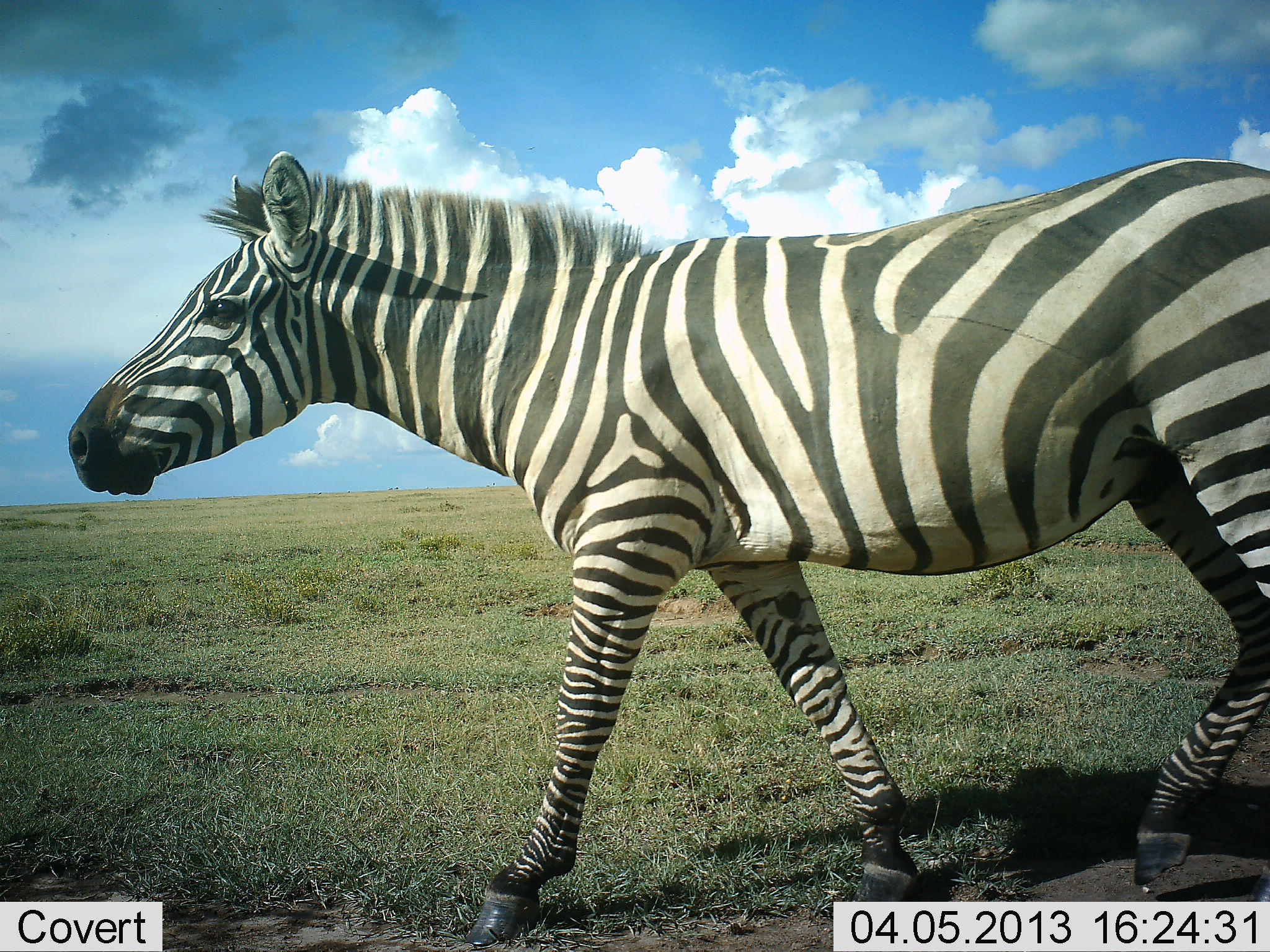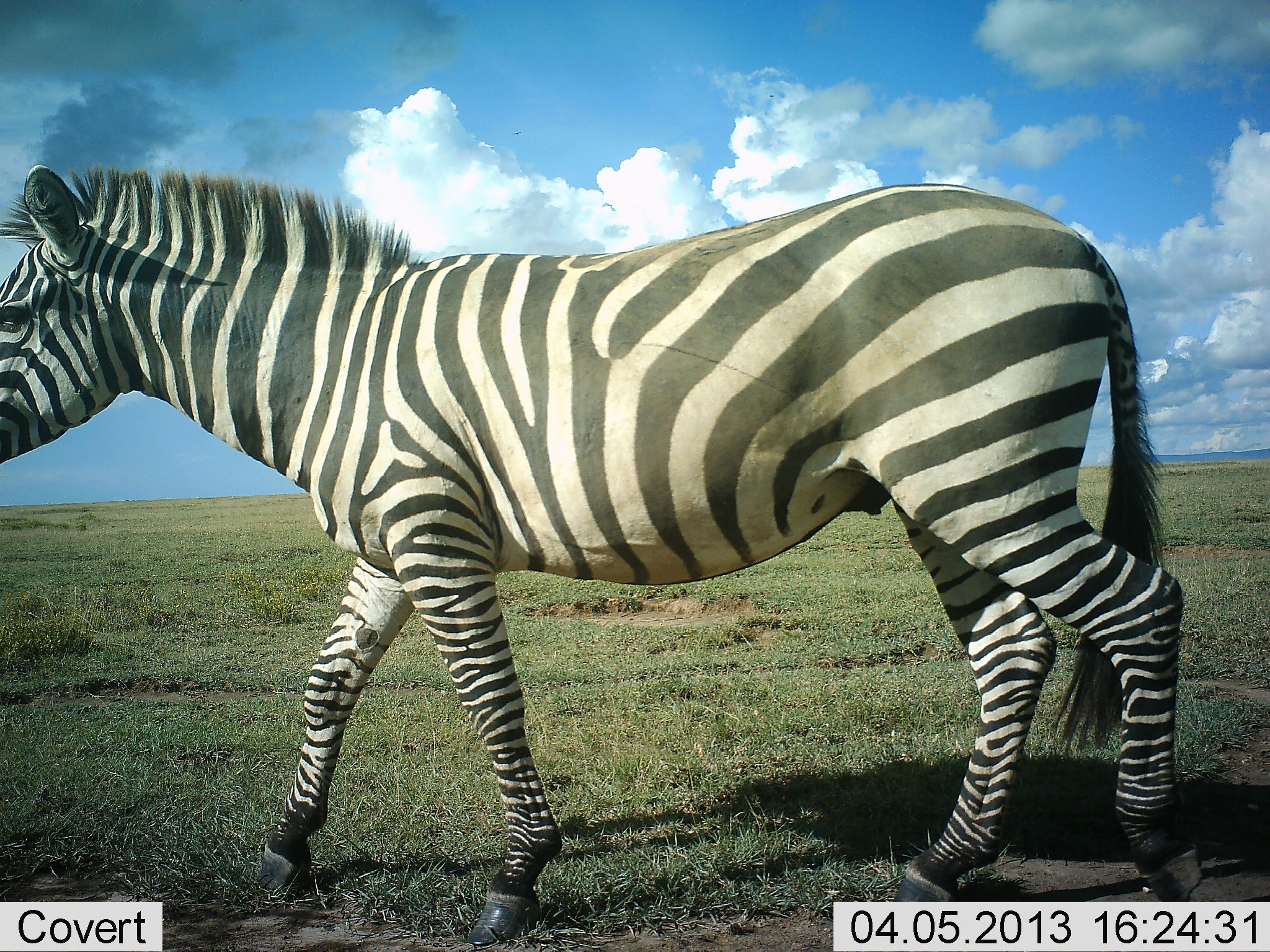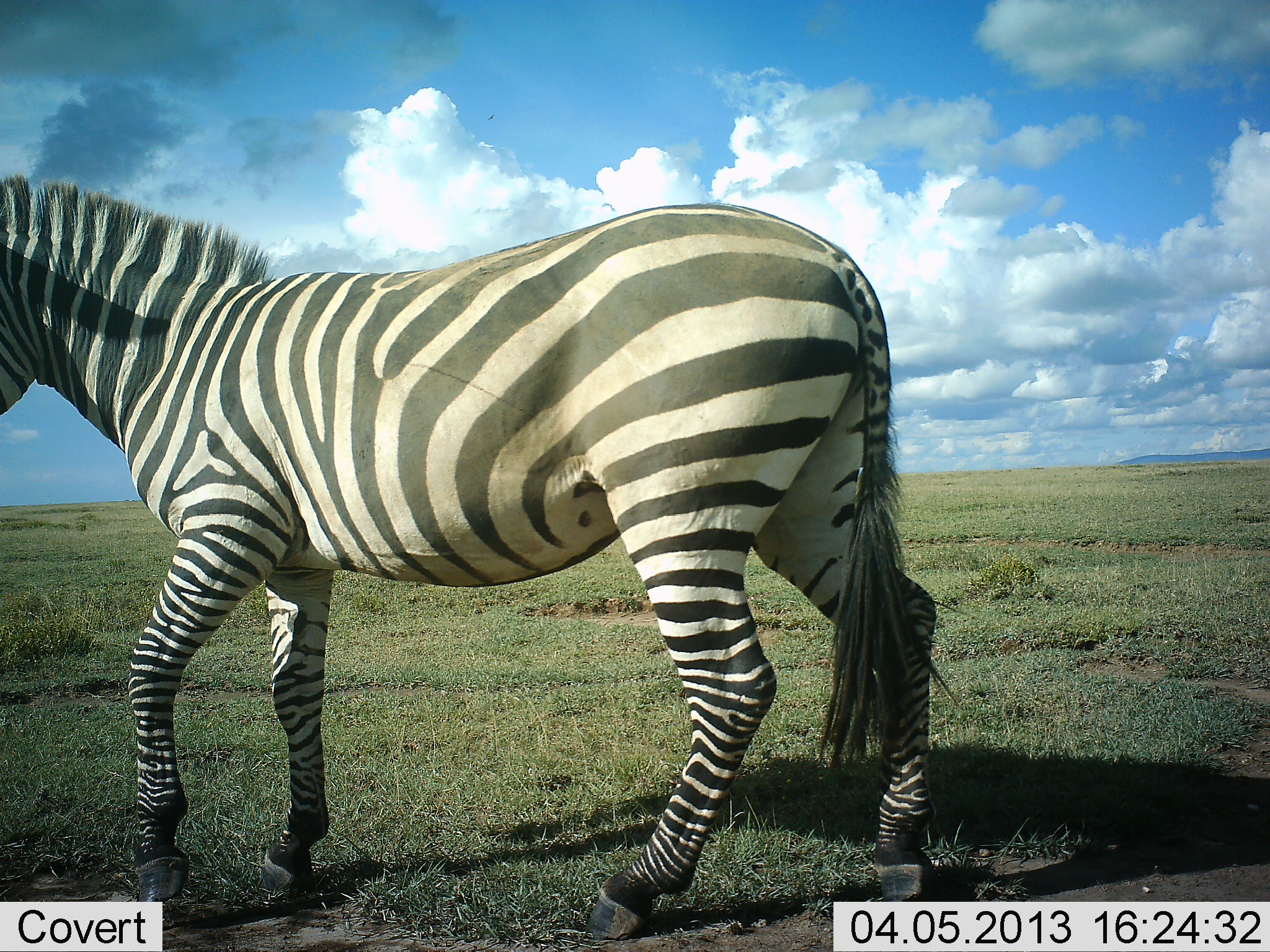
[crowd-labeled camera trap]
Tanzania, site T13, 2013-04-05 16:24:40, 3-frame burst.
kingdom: Animalia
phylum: Chordata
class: Mammalia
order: Perissodactyla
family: Equidae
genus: Equus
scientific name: Equus quagga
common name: plains zebra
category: zebra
Zebra (plains zebra) (Equus quagga), count 1. Behavior (volunteer vote fractions): standing 9%, resting 0%, moving 91%, interacting 0%. Young present (vote fraction): 0%. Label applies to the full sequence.